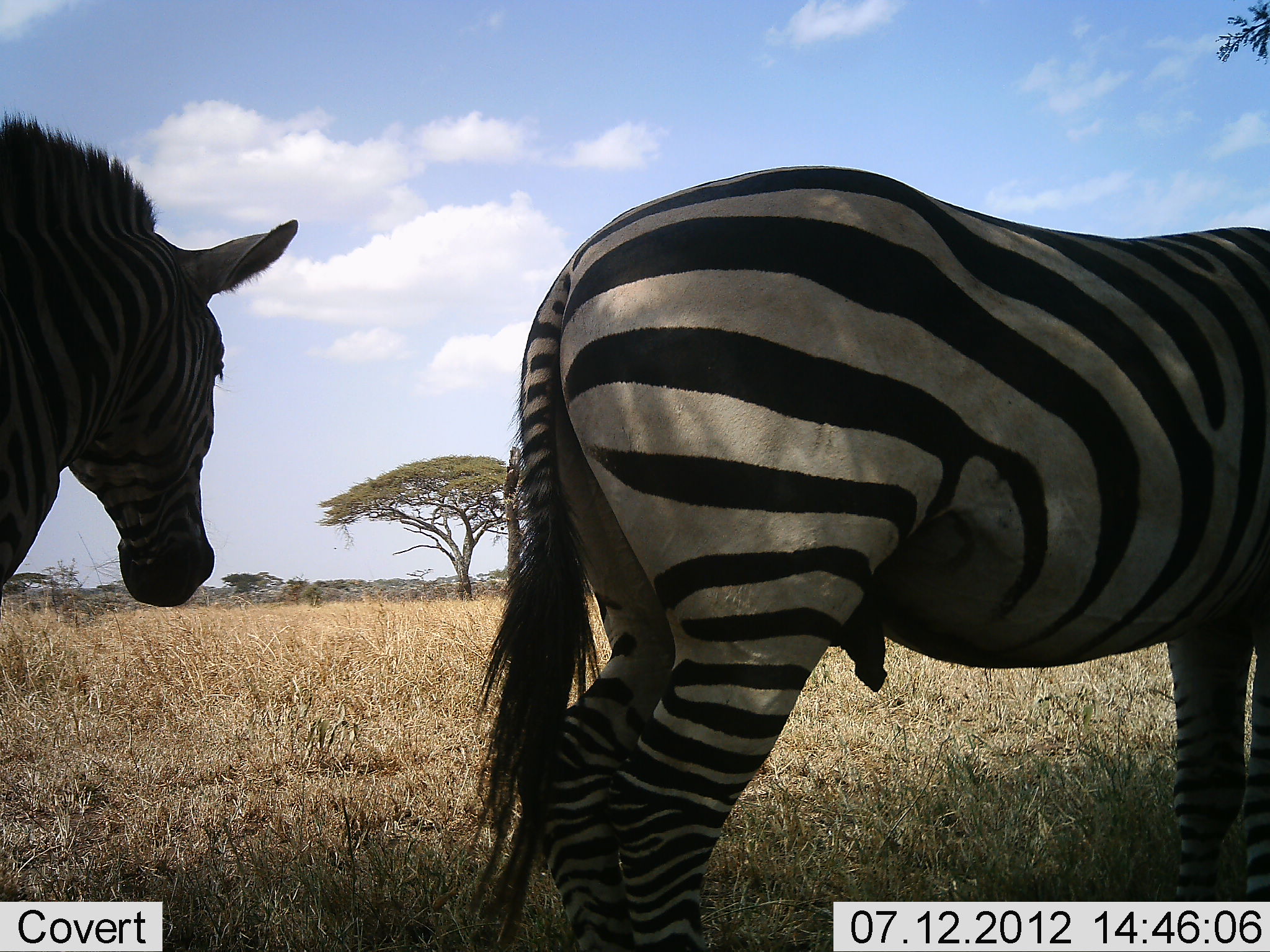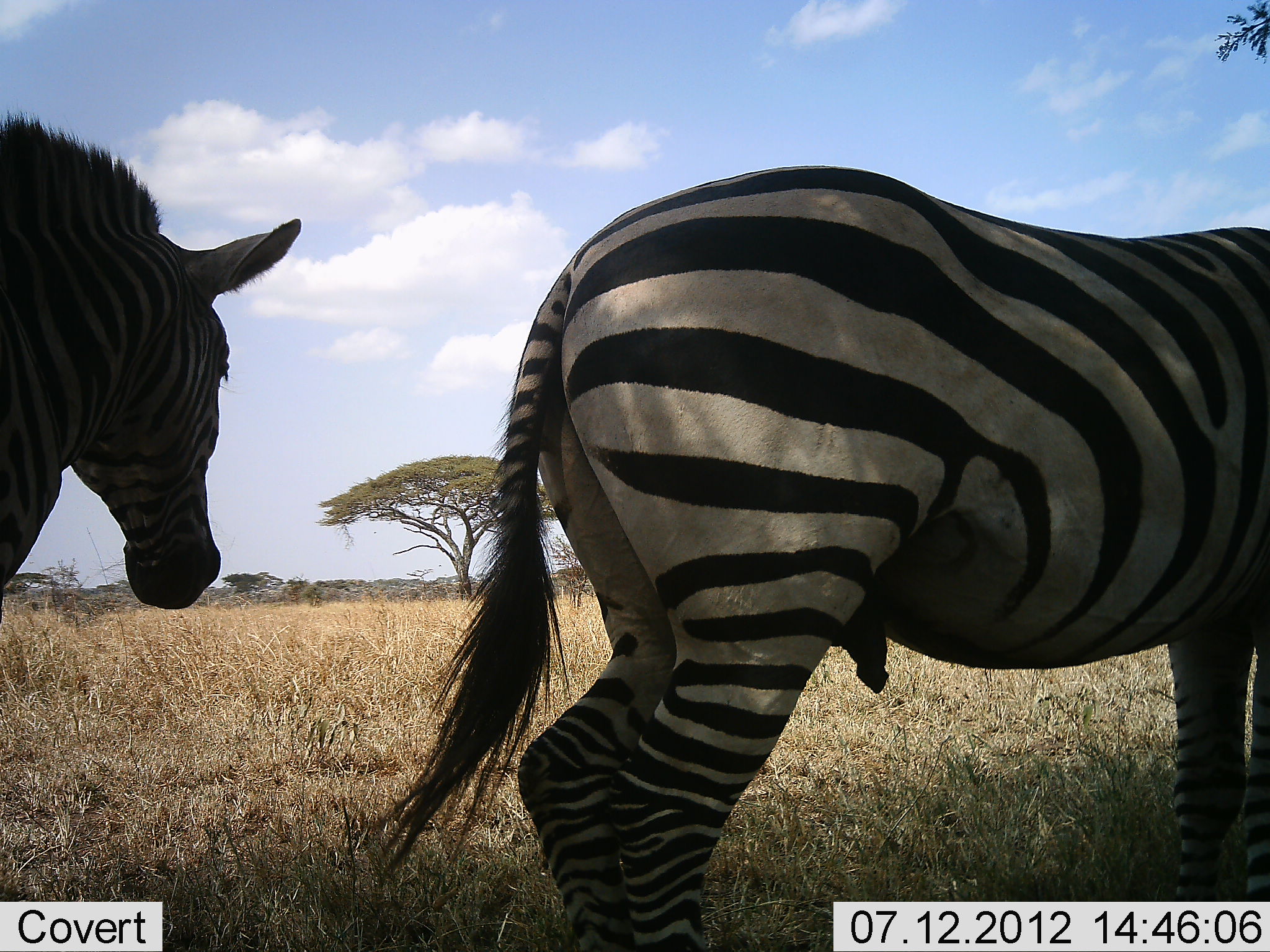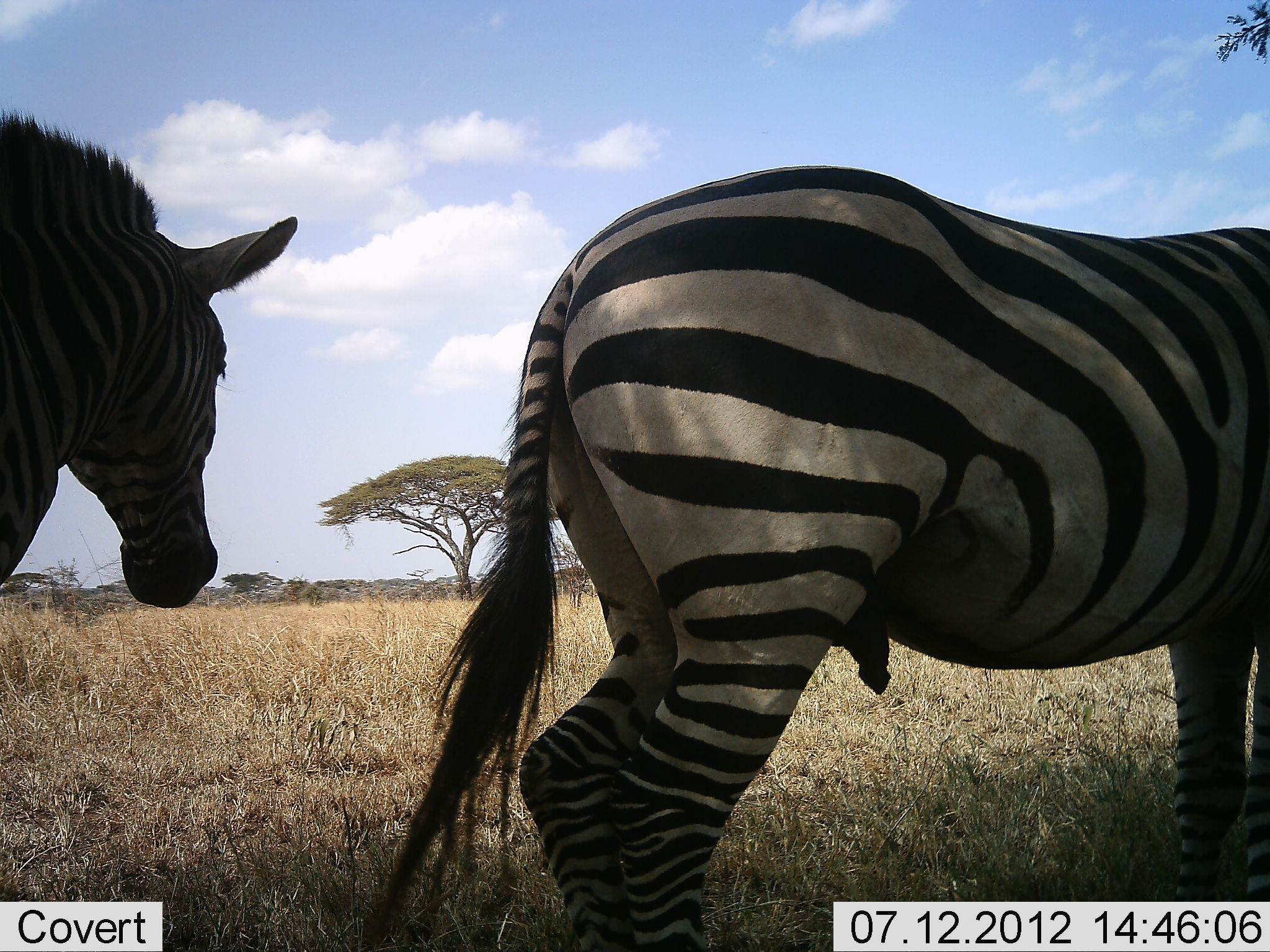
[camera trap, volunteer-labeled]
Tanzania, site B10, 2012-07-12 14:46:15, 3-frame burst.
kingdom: Animalia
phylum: Chordata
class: Mammalia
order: Perissodactyla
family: Equidae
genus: Equus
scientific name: Equus quagga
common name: plains zebra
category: zebra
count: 2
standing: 100%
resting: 10%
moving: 0%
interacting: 0%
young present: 0%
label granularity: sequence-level